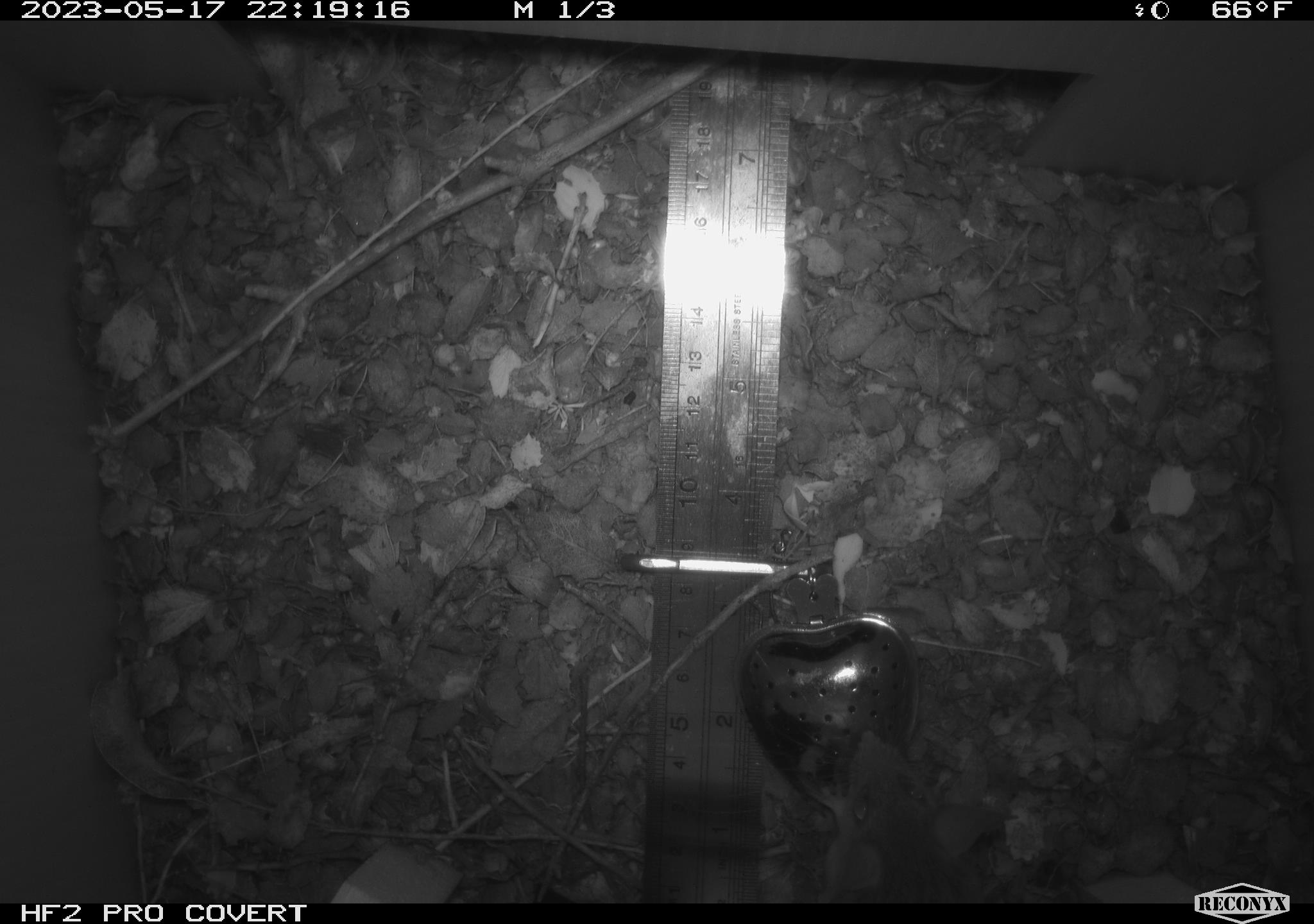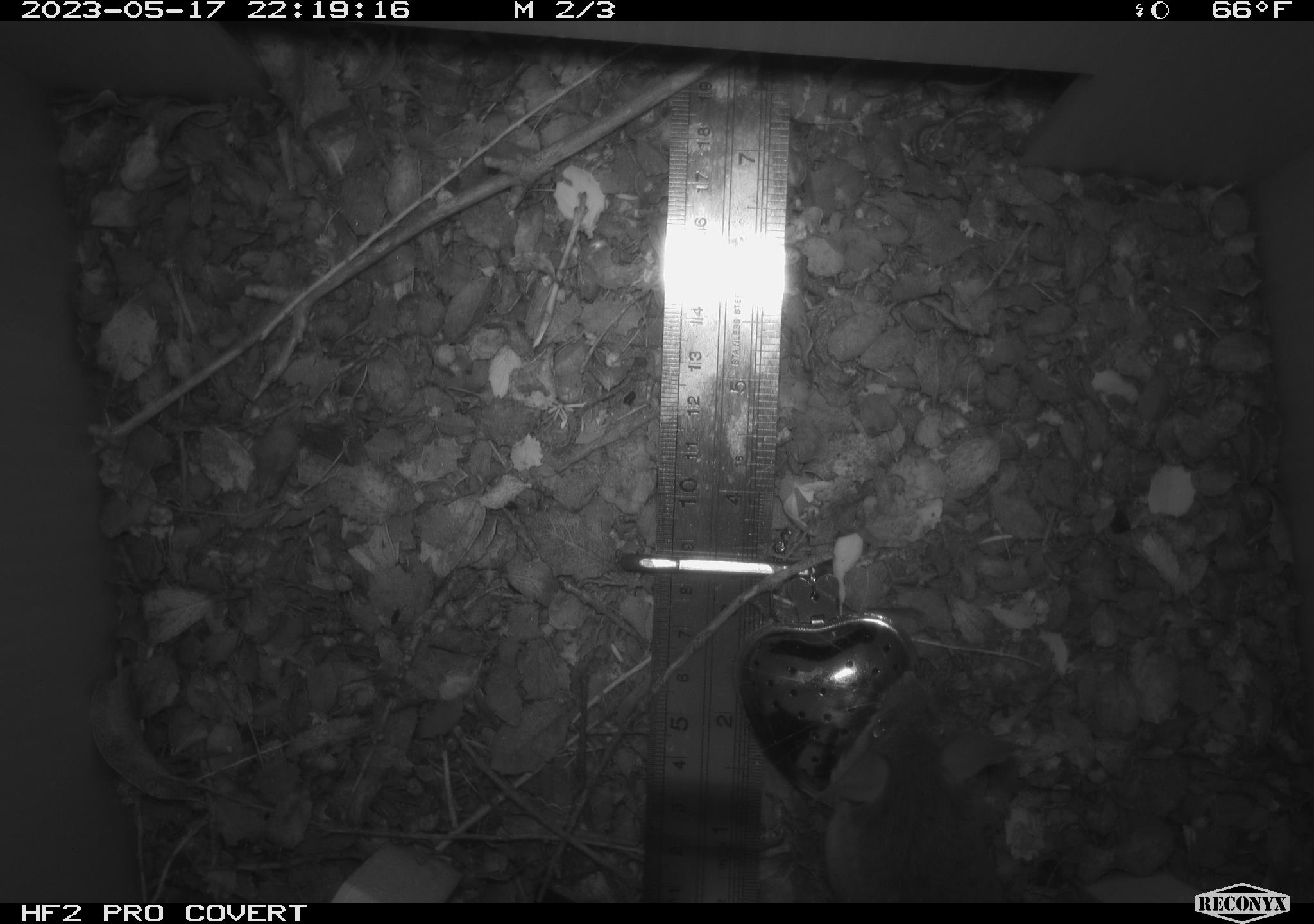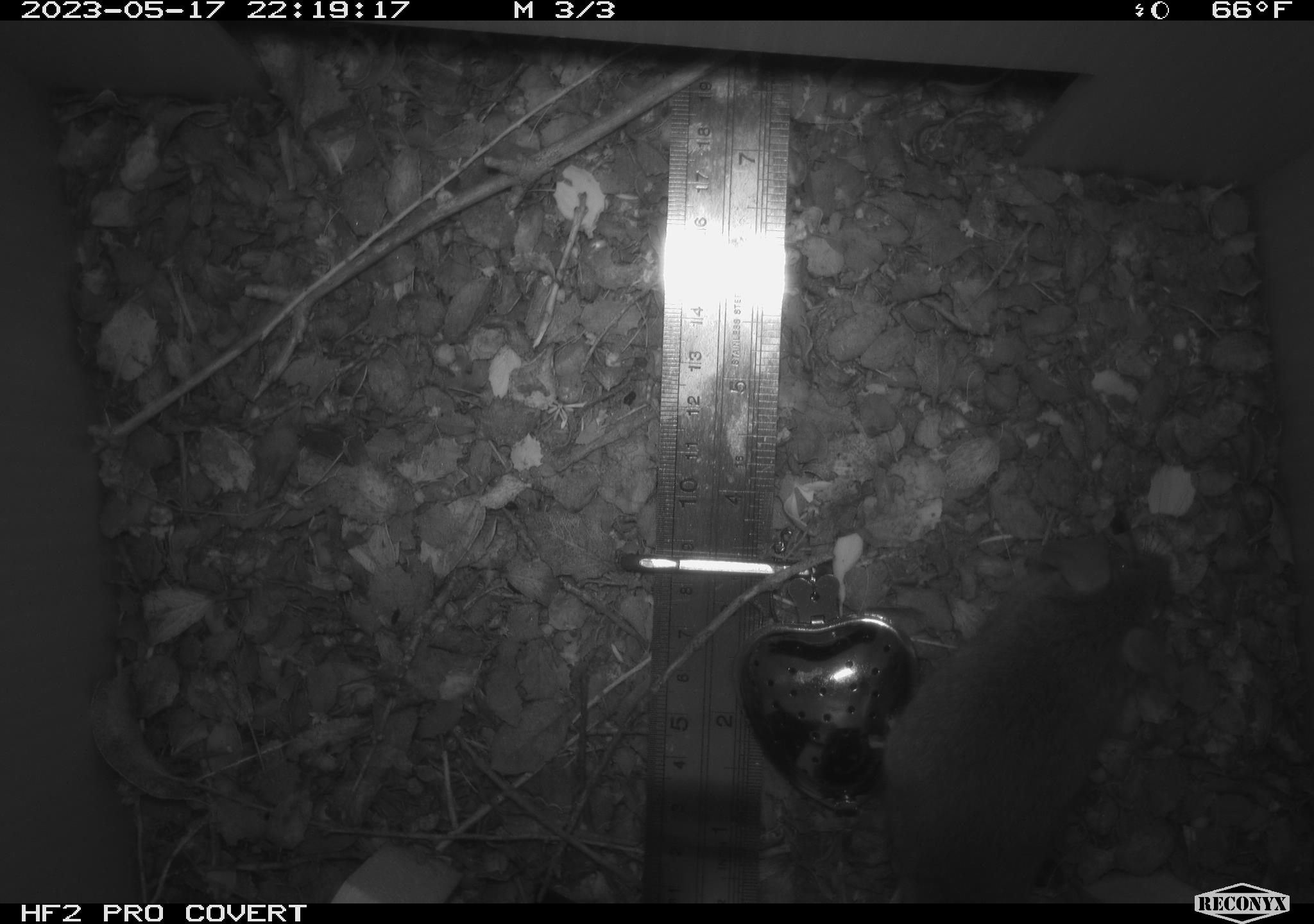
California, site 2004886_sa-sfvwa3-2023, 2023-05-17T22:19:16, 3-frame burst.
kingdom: Animalia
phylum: Chordata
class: Mammalia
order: Rodentia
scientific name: Rodentia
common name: mouse species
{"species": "mouse species (Rodentia)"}